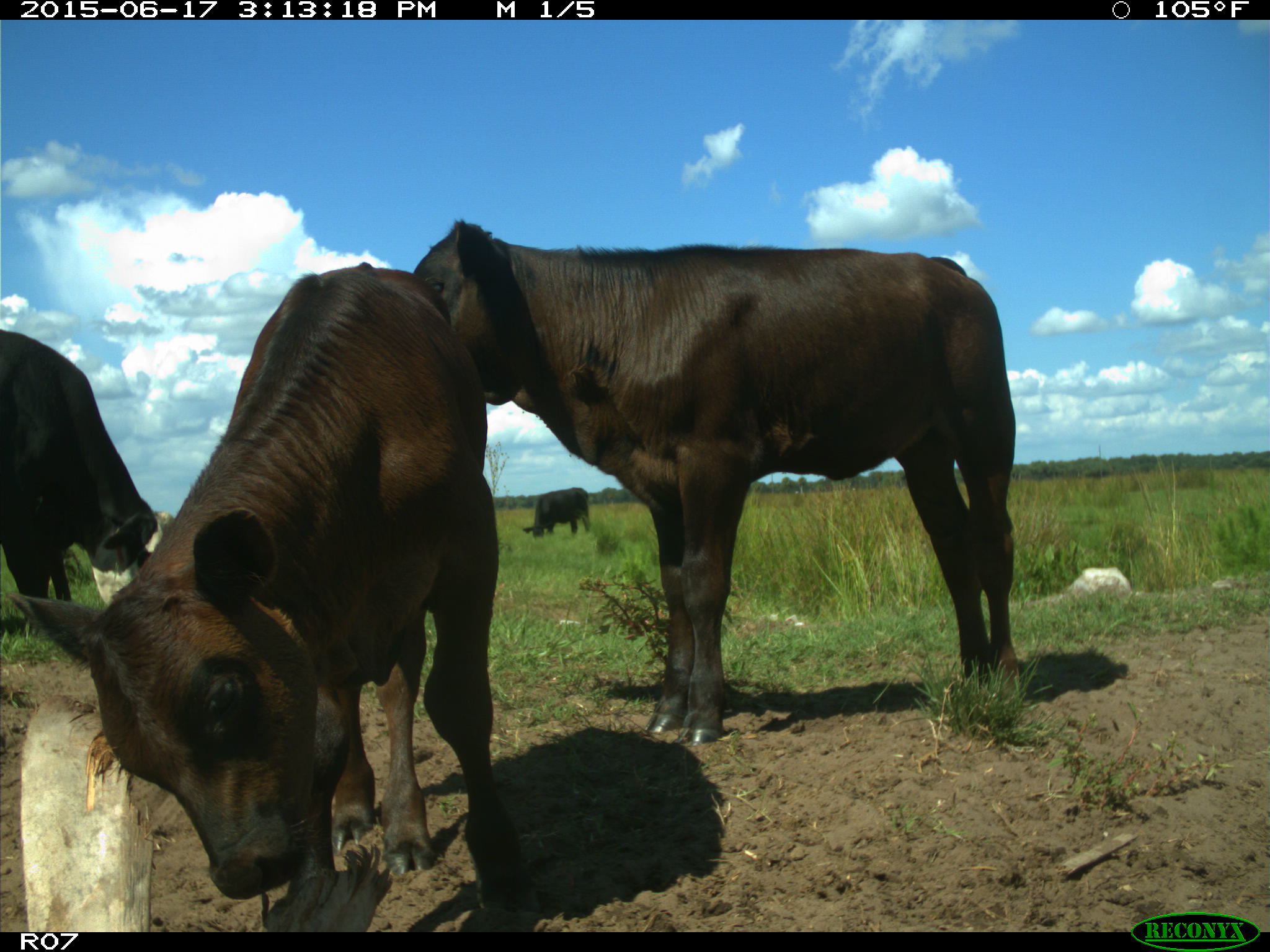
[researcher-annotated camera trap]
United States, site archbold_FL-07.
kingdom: Animalia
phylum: Chordata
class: Mammalia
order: Artiodactyla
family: Bovidae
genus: Bos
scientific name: Bos taurus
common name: domestic cow